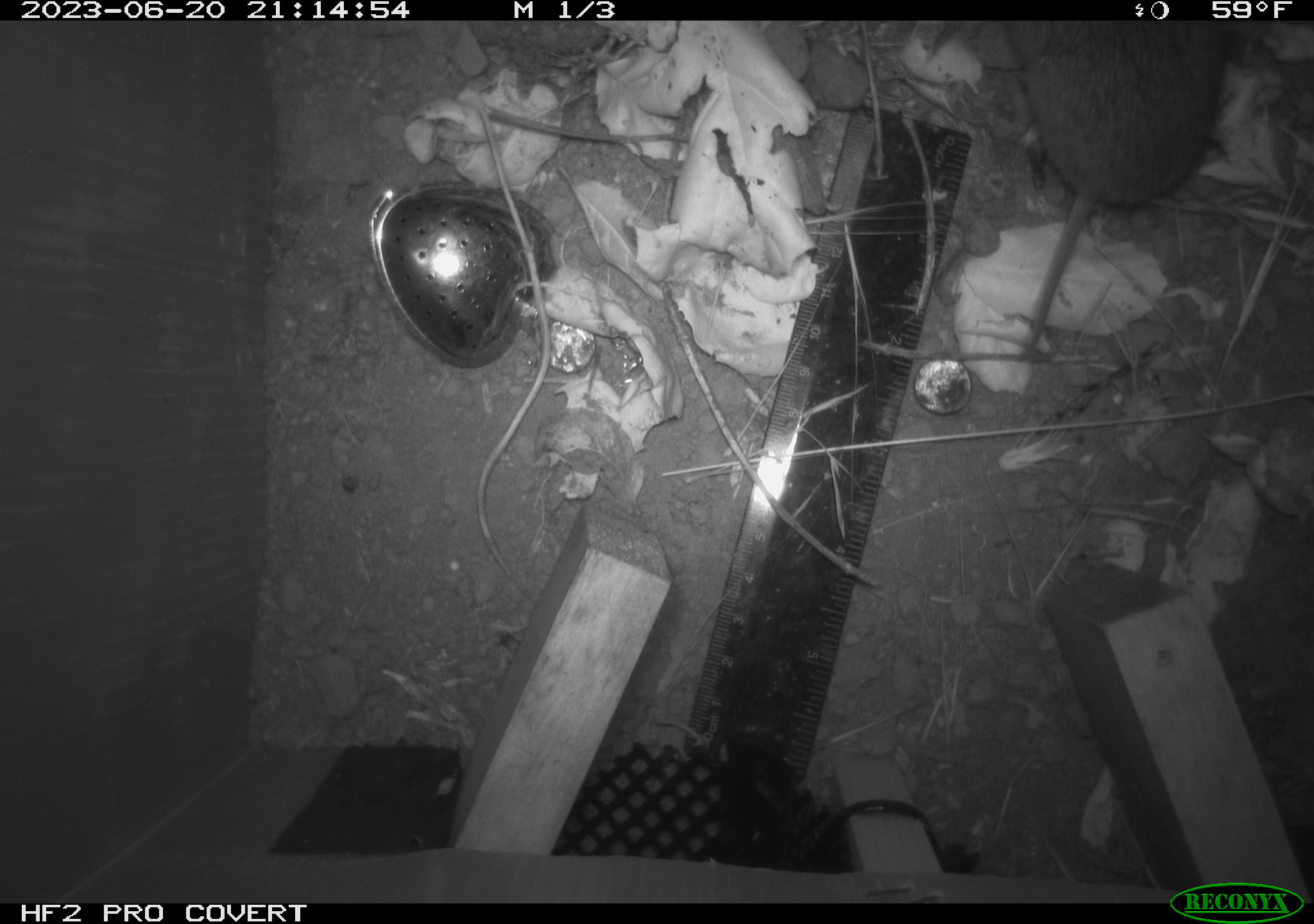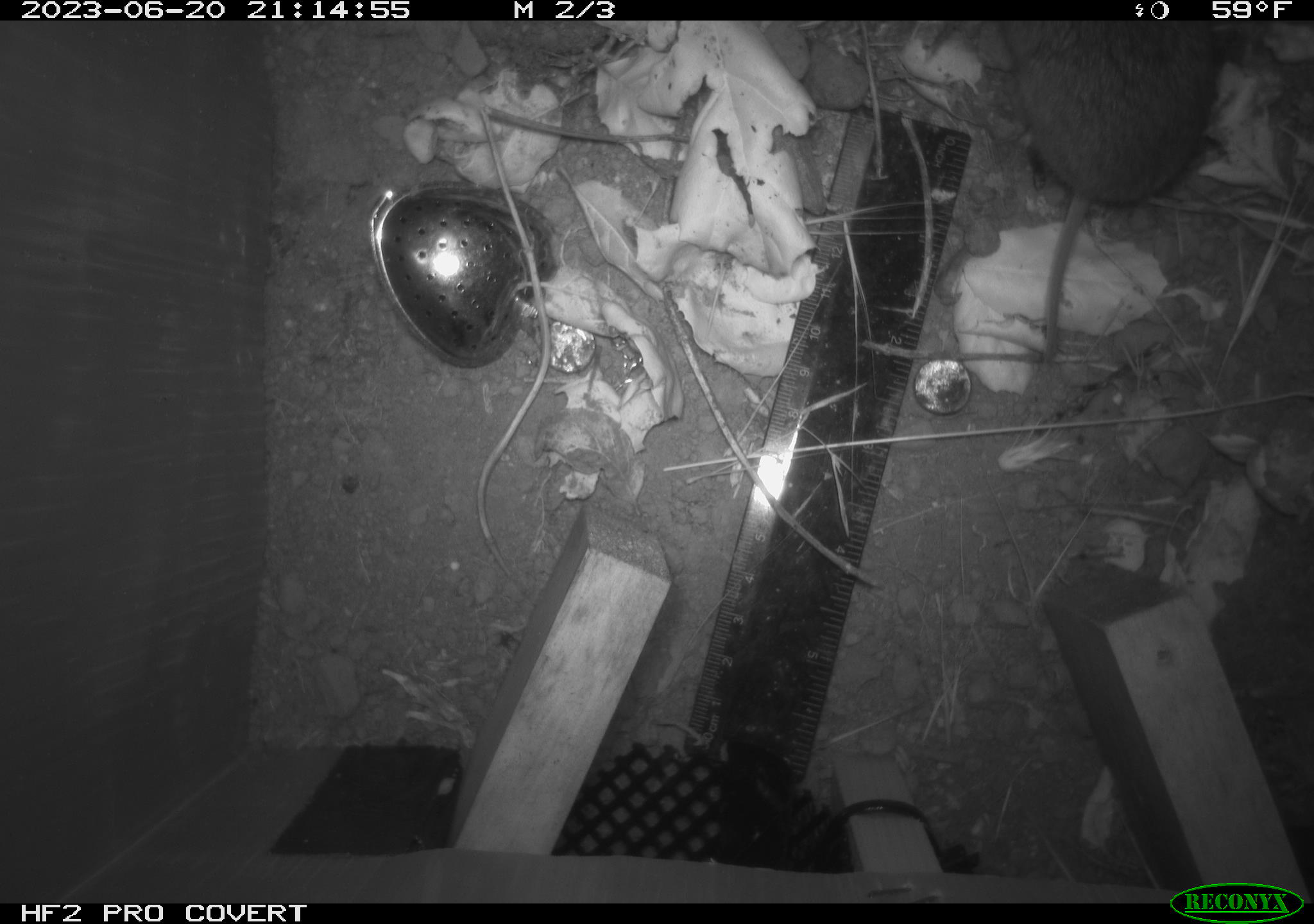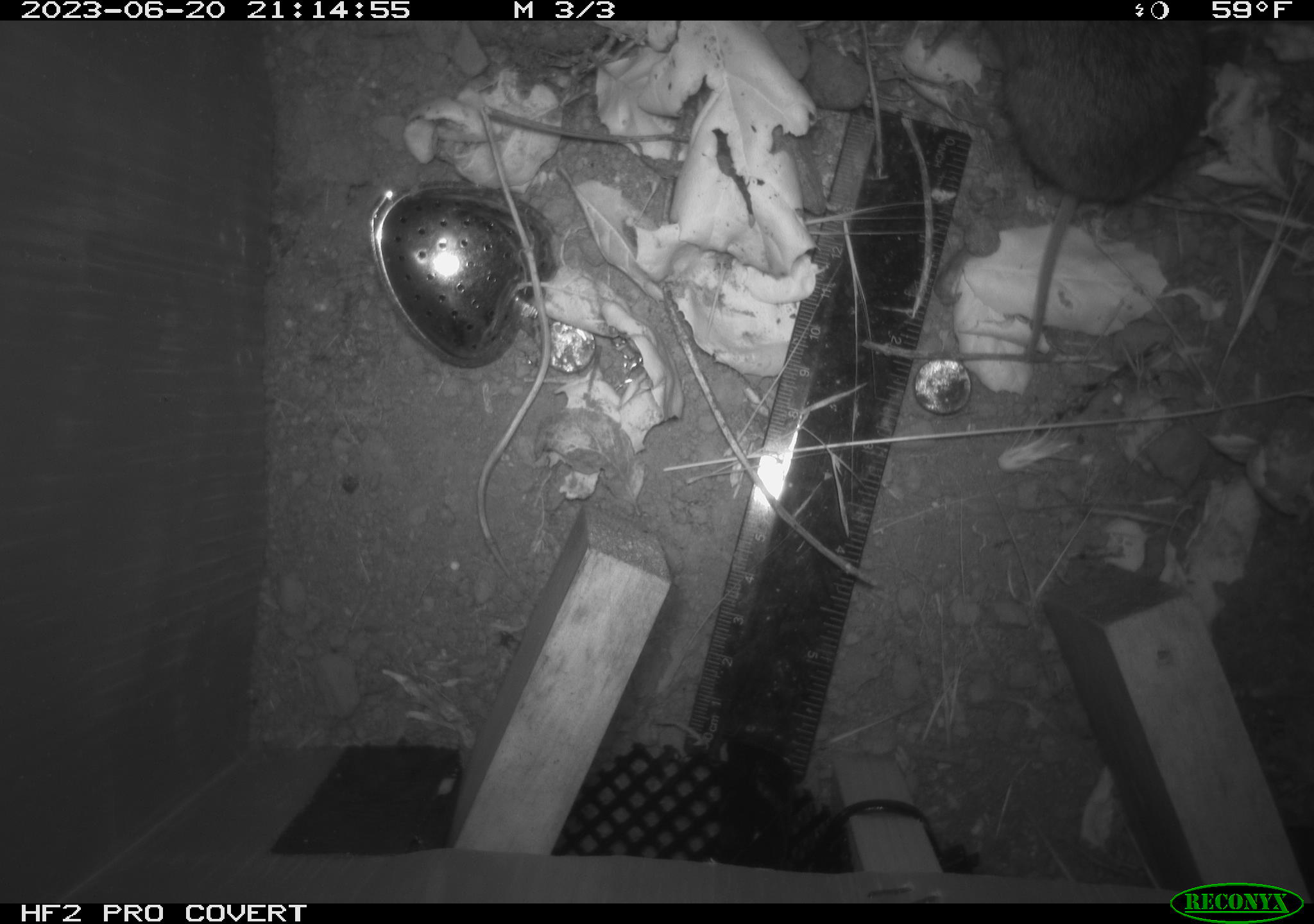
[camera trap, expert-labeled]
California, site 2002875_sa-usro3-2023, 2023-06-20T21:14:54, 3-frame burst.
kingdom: Animalia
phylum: Chordata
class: Mammalia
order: Rodentia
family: Cricetidae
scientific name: Arvicolinae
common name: voles, lemmings, and muskrats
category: arvicolinae subfamily